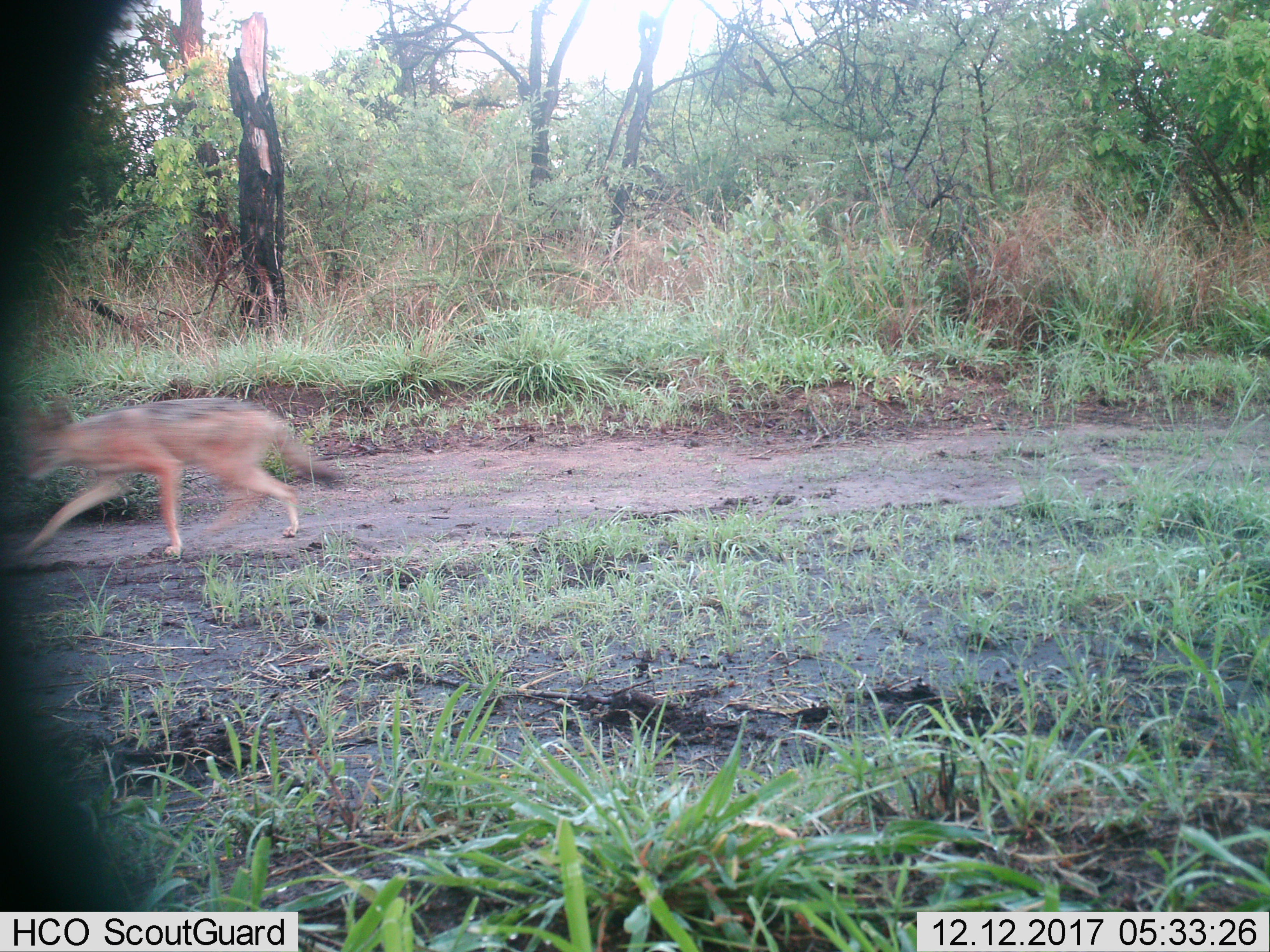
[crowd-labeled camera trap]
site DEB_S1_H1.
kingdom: Animalia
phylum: Chordata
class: Mammalia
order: Carnivora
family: Canidae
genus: Lupulella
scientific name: Lupulella mesomelas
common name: black-backed jackal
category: jackalblackbacked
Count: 1.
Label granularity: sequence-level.